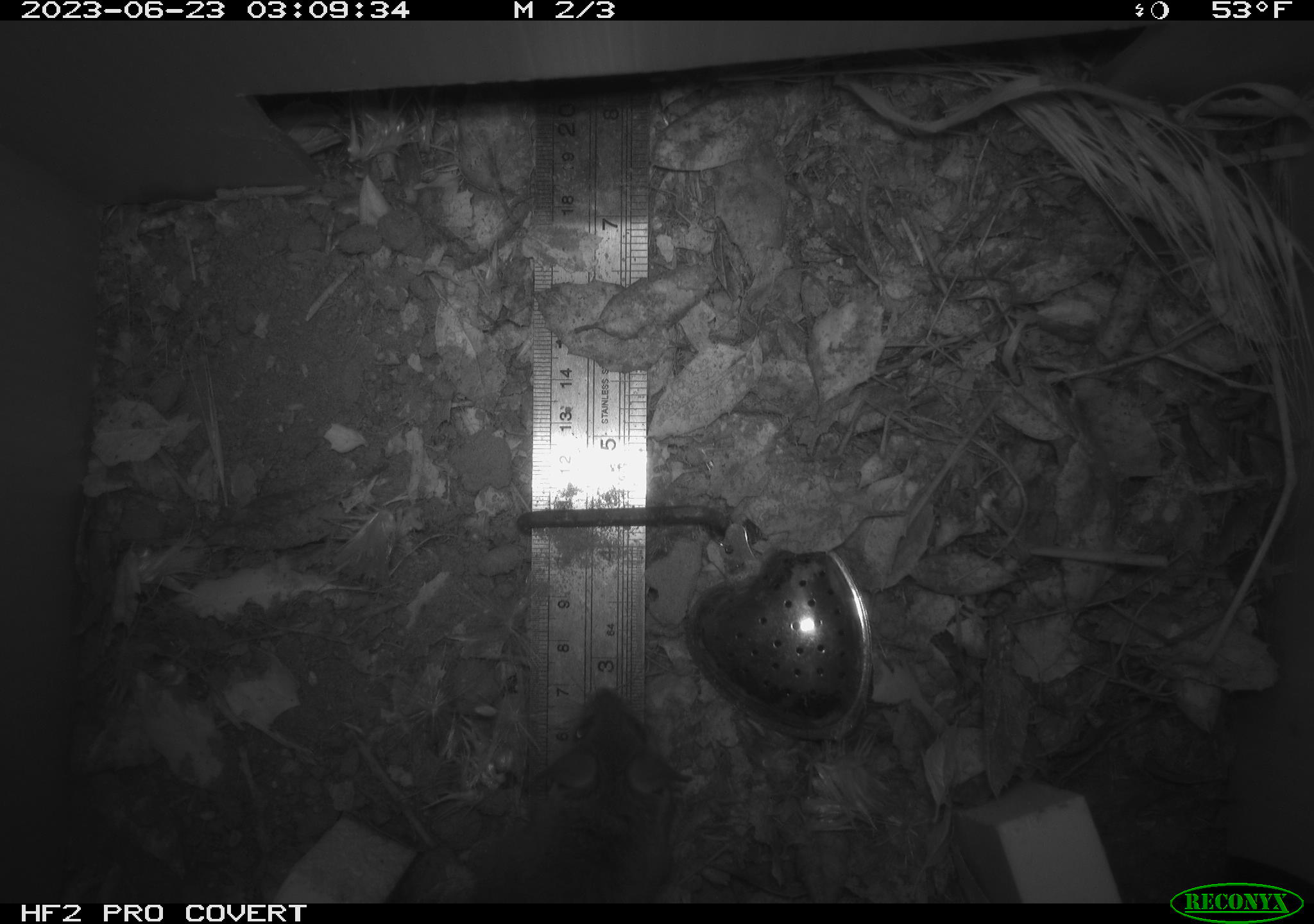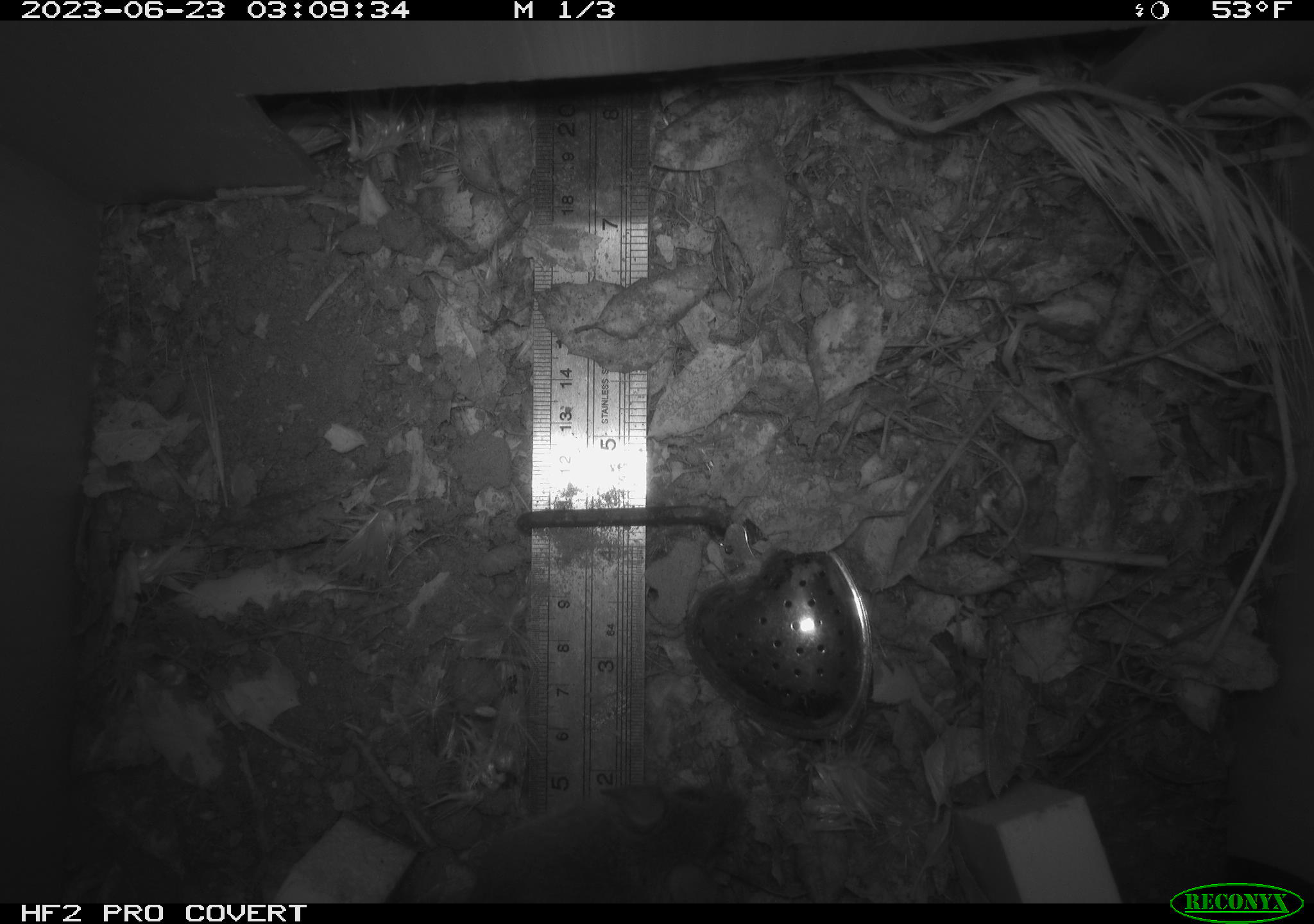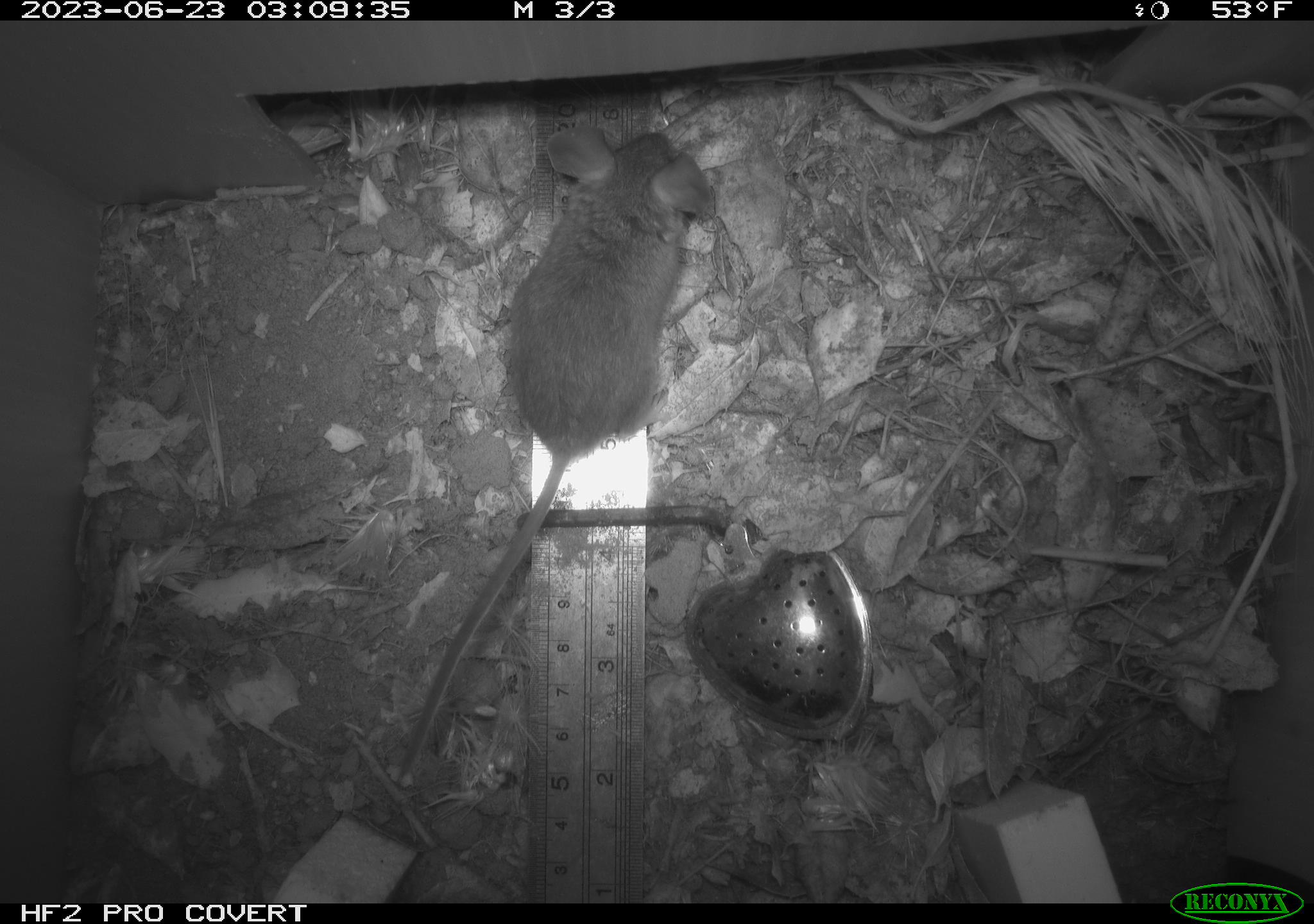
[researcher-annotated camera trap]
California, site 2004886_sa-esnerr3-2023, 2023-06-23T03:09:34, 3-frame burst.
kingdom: Animalia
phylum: Chordata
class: Mammalia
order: Rodentia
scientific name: Rodentia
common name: mouse species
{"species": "mouse species (Rodentia)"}